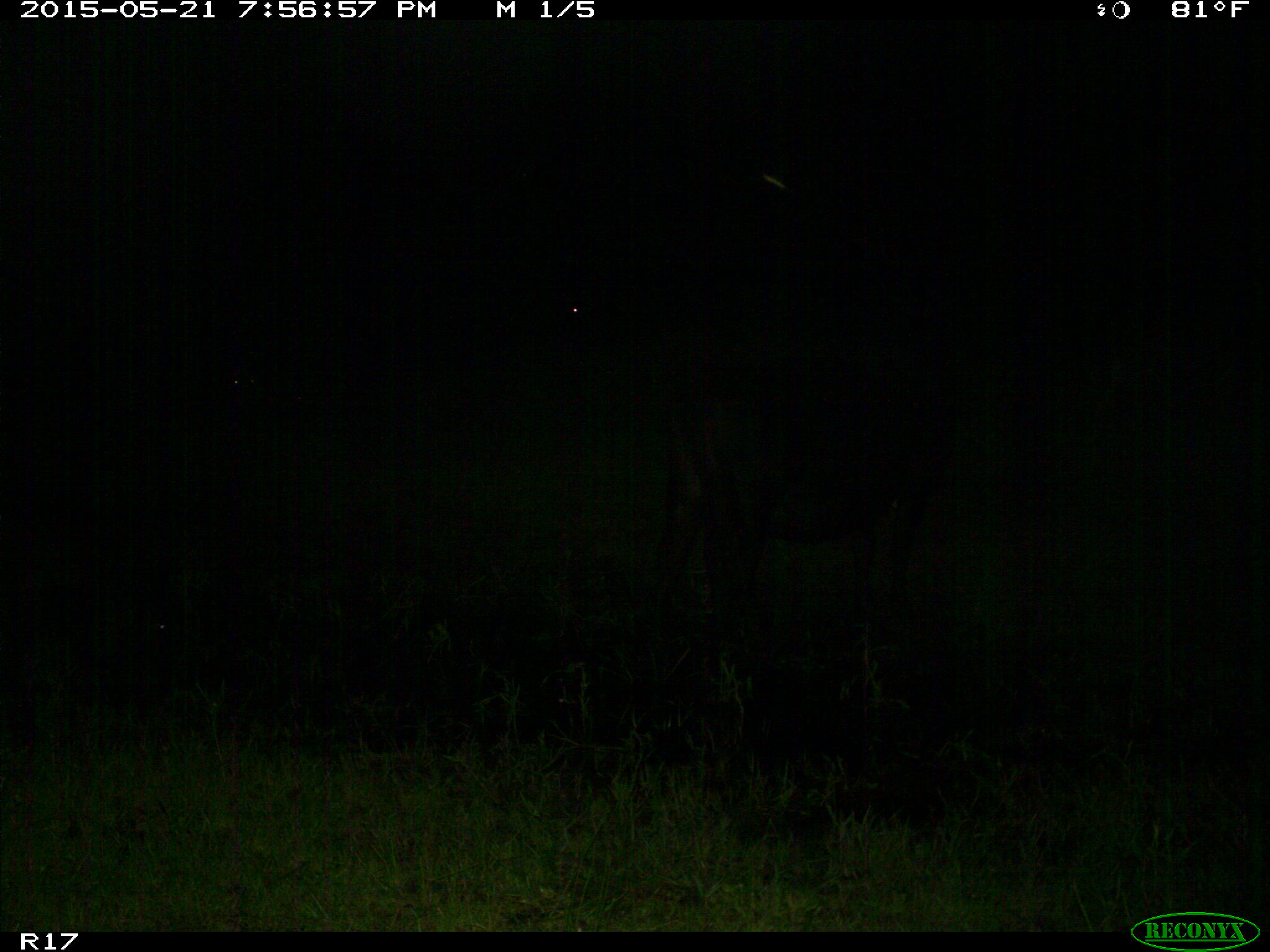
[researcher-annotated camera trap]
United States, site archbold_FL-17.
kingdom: Animalia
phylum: Chordata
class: Mammalia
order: Artiodactyla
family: Bovidae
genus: Bos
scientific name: Bos taurus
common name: domestic cow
Bos taurus (domestic cow).